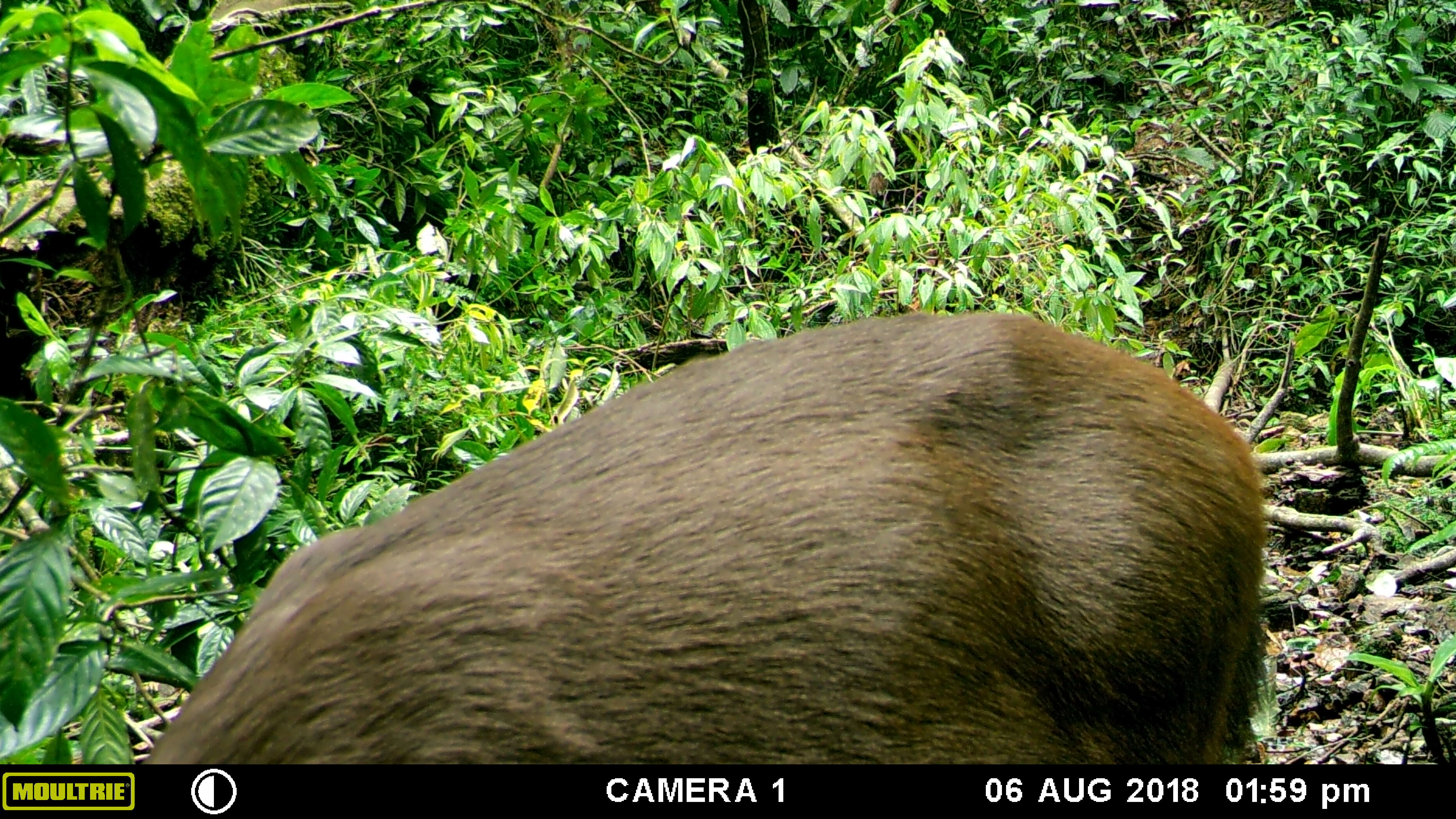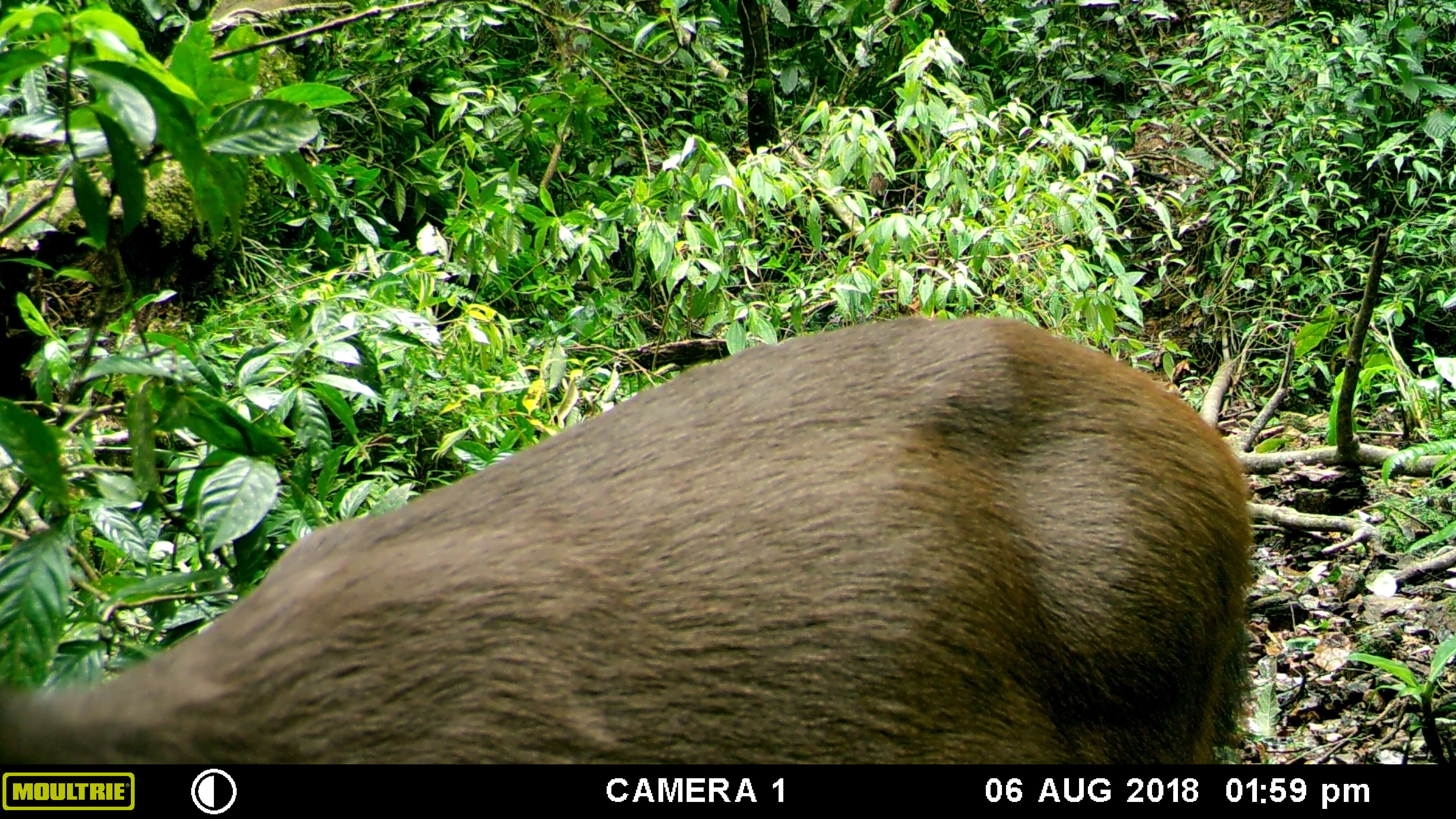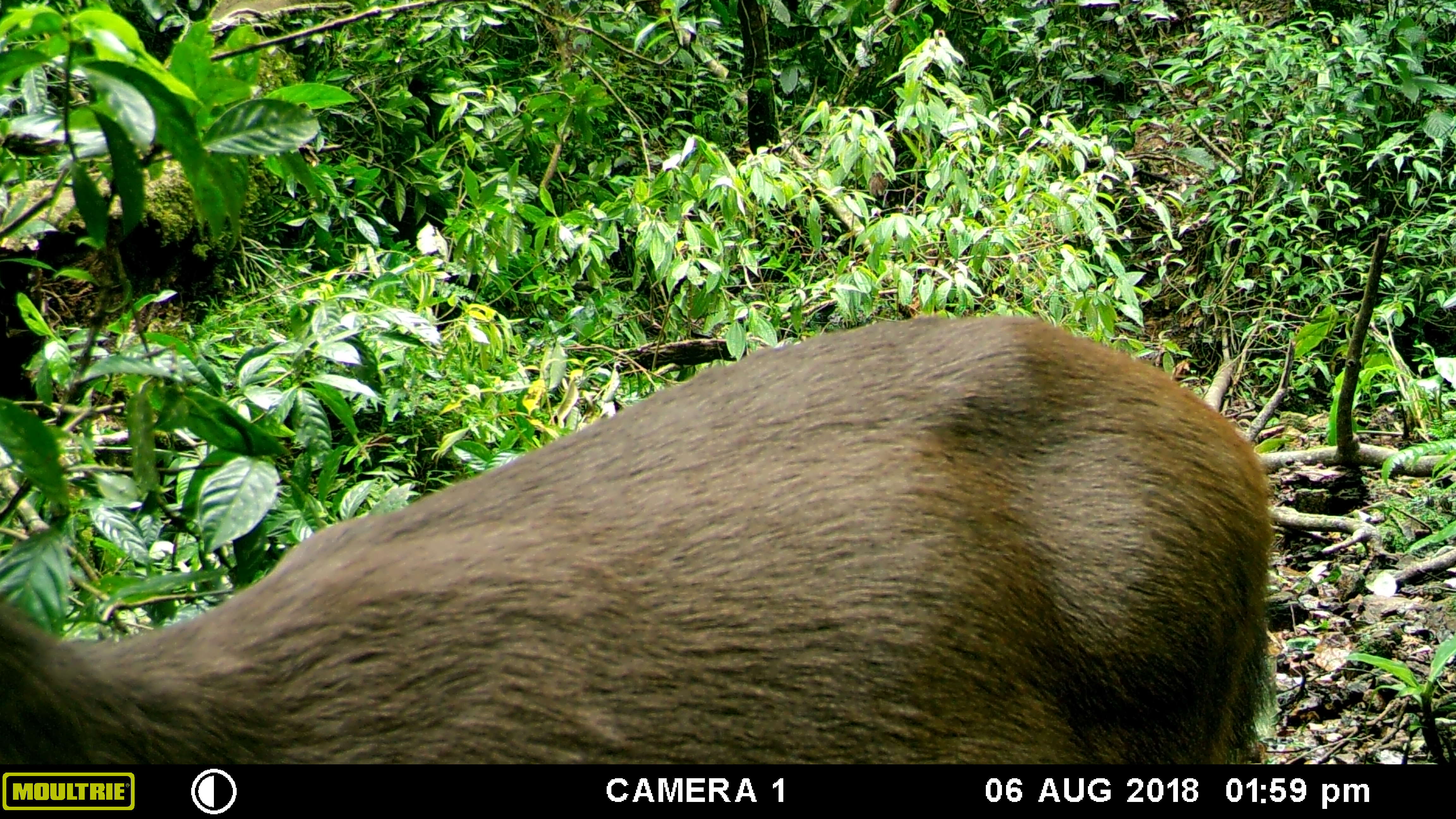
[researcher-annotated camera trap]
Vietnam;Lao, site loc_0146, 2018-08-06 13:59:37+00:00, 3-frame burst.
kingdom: Animalia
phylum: Chordata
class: Mammalia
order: Artiodactyla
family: Cervidae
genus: Rusa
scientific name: Rusa unicolor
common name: sambar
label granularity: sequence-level